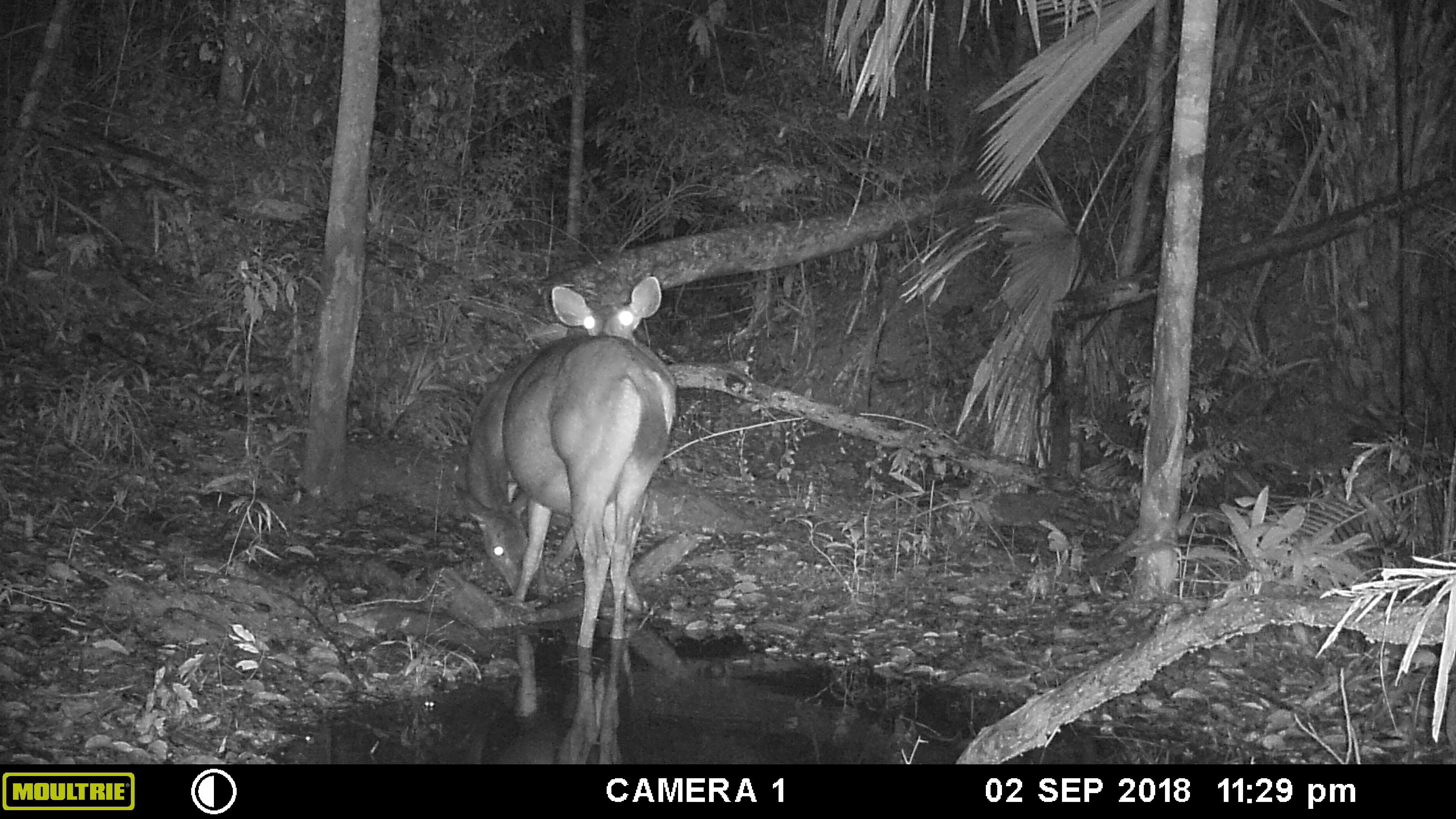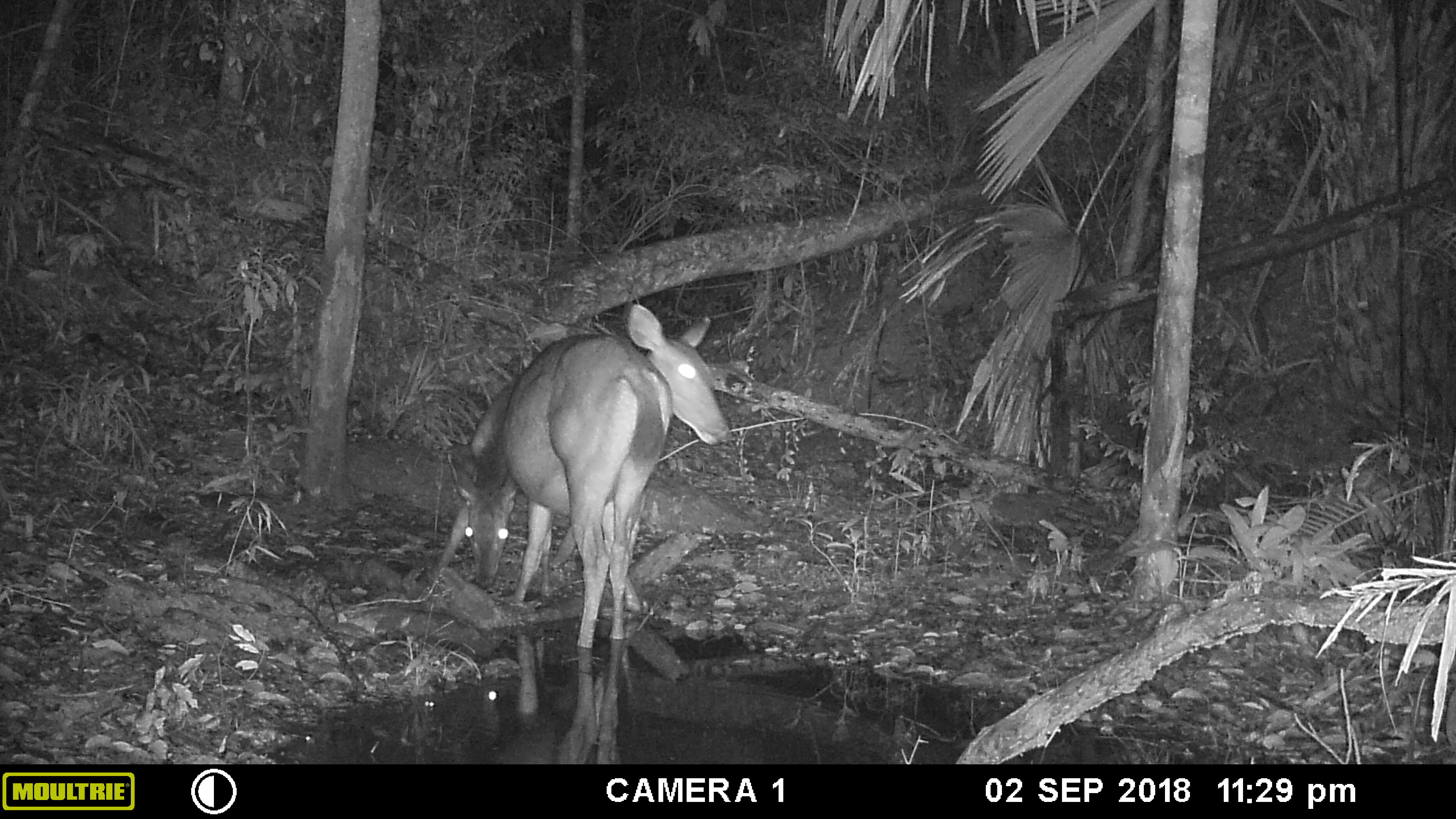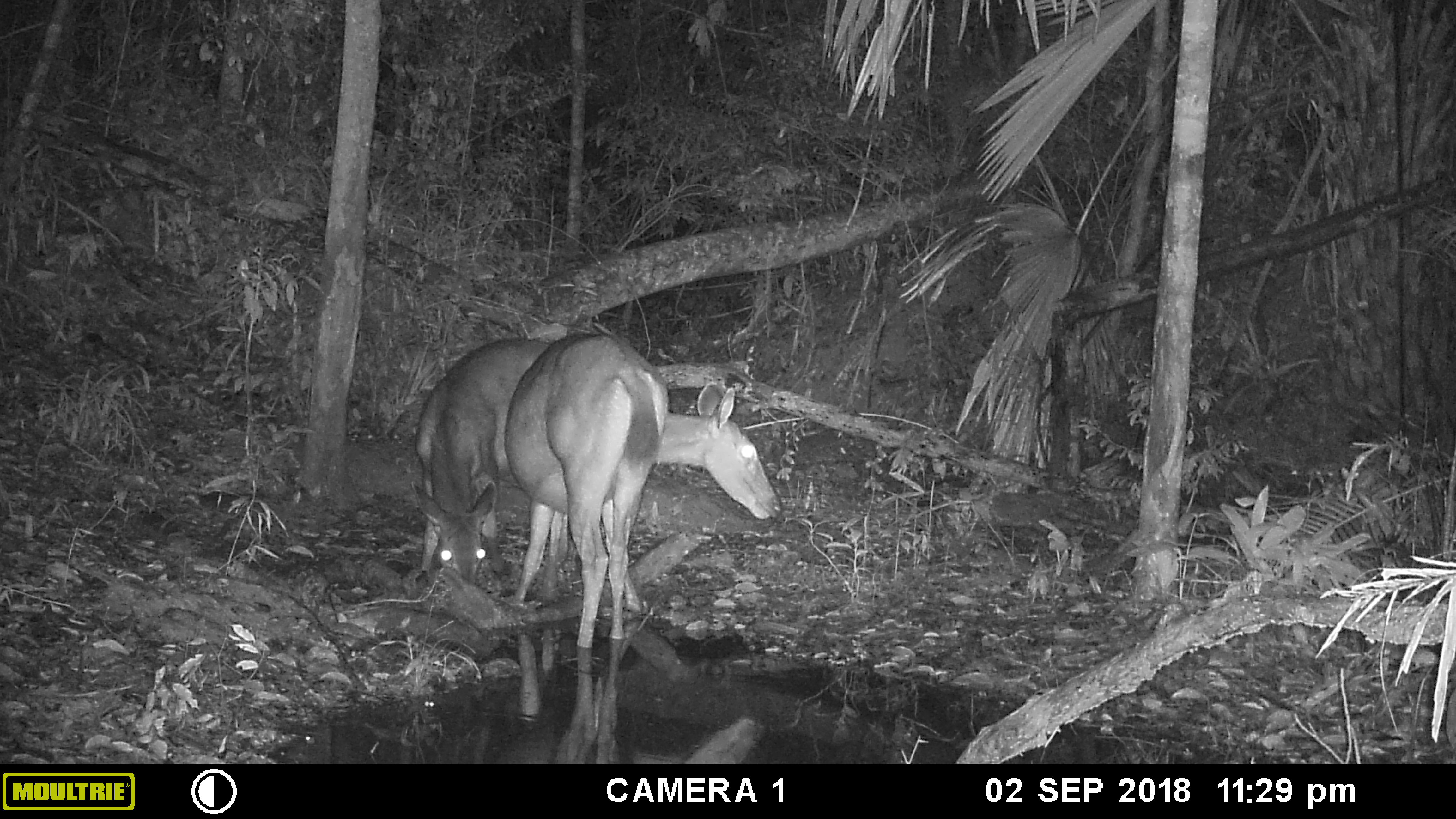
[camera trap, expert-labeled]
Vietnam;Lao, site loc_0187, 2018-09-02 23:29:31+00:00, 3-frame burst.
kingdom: Animalia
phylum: Chordata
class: Mammalia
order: Artiodactyla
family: Cervidae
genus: Rusa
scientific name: Rusa unicolor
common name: sambar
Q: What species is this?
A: Sambar (Rusa unicolor).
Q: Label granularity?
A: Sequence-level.